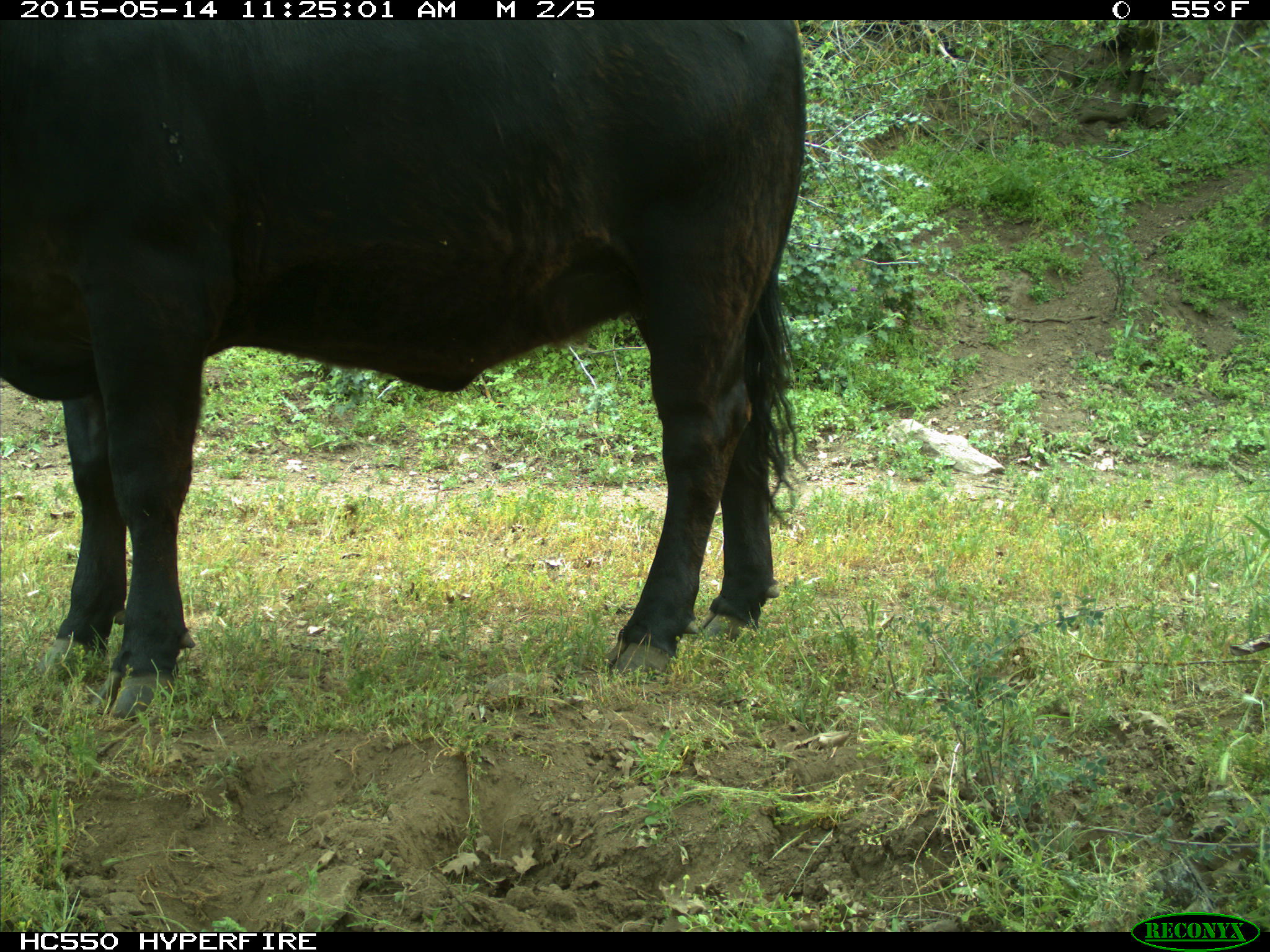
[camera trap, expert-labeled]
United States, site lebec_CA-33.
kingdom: Animalia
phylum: Chordata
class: Mammalia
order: Artiodactyla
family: Bovidae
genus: Bos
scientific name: Bos taurus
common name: domestic cow